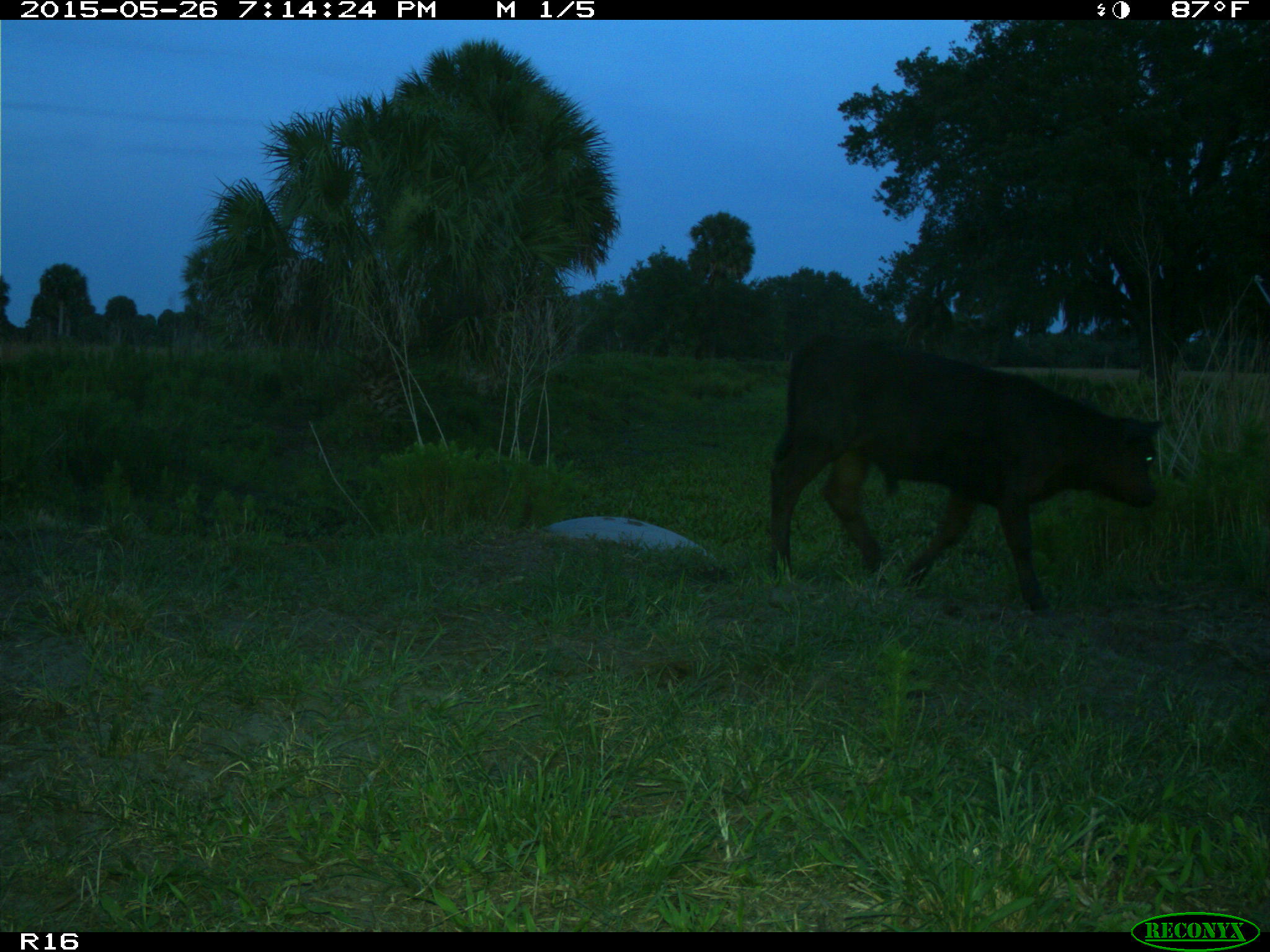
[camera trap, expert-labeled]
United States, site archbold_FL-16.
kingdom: Animalia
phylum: Chordata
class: Mammalia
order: Artiodactyla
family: Bovidae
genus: Bos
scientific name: Bos taurus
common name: domestic cow